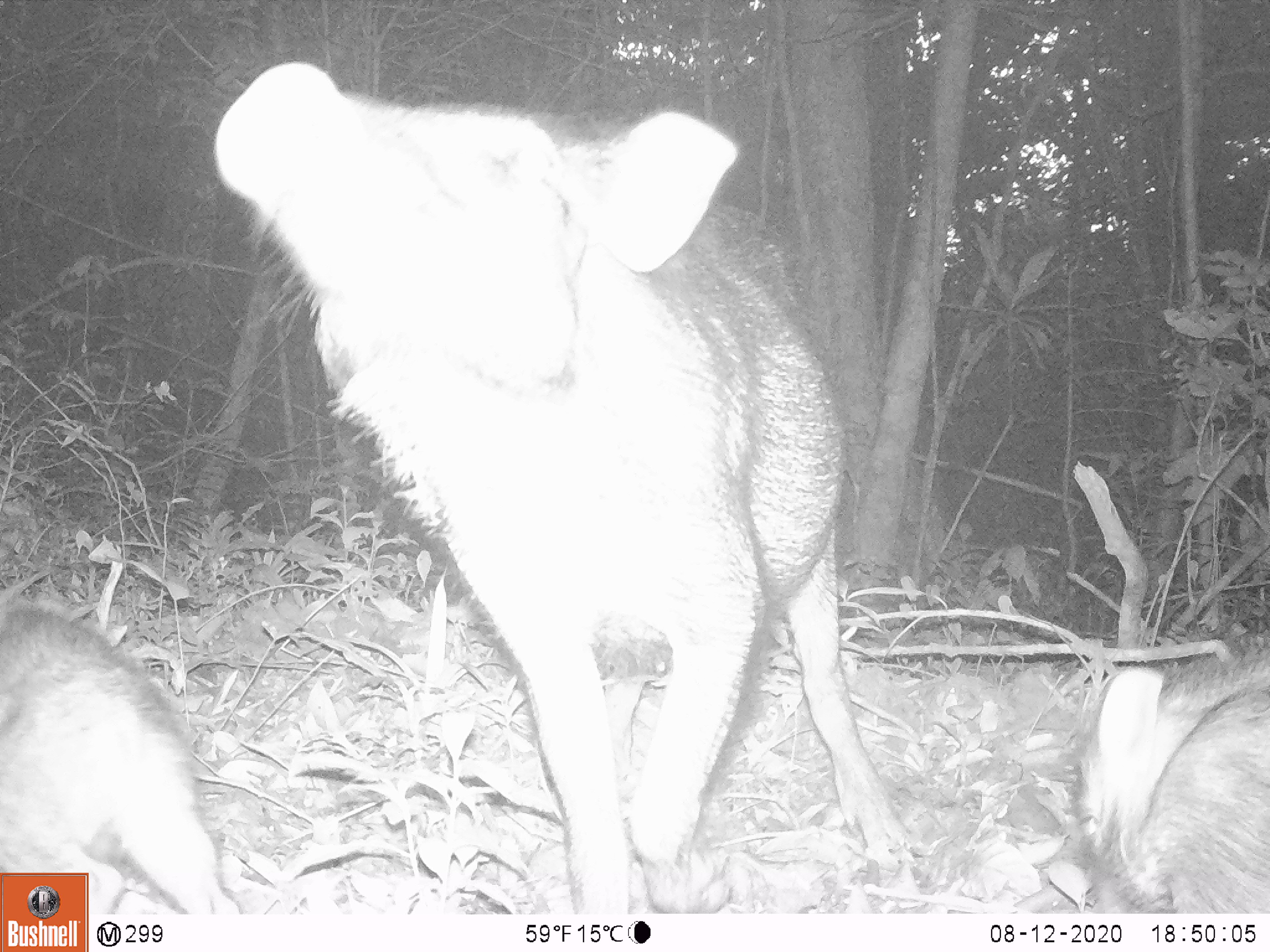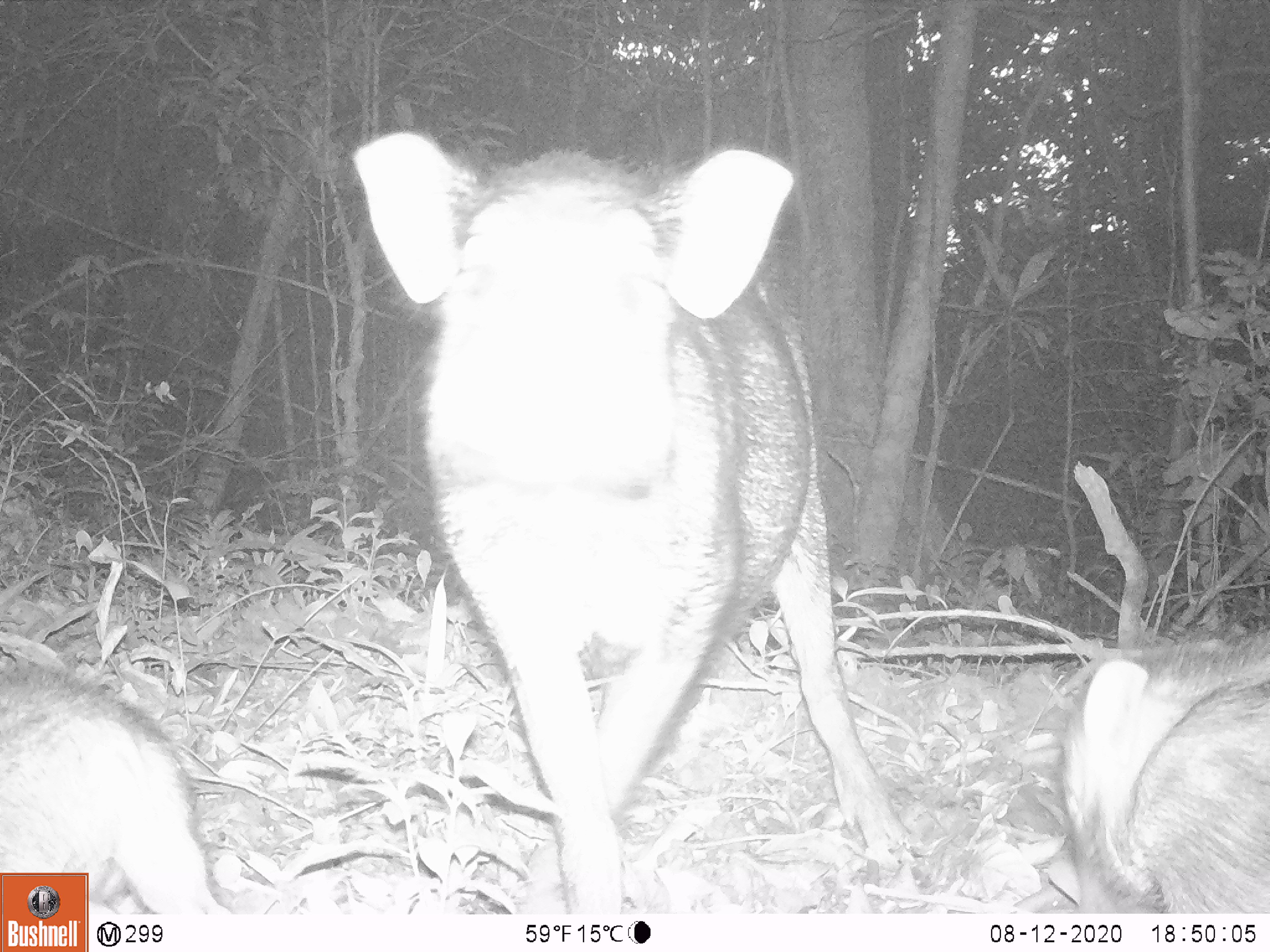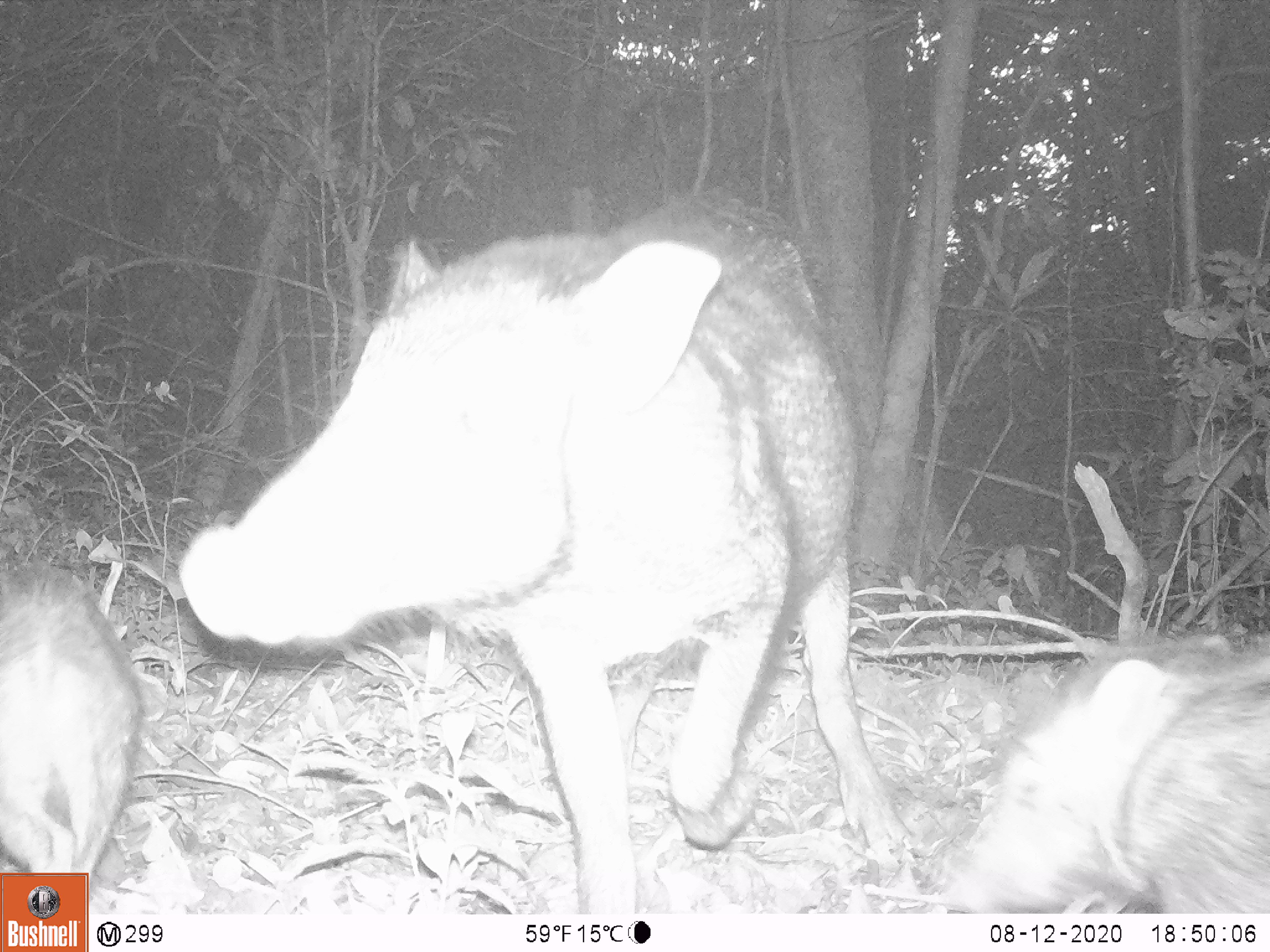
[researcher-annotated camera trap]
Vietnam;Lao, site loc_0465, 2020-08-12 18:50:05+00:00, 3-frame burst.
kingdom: Animalia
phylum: Chordata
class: Mammalia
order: Artiodactyla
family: Suidae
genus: Sus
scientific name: Sus scrofa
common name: eurasian wild pig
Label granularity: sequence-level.